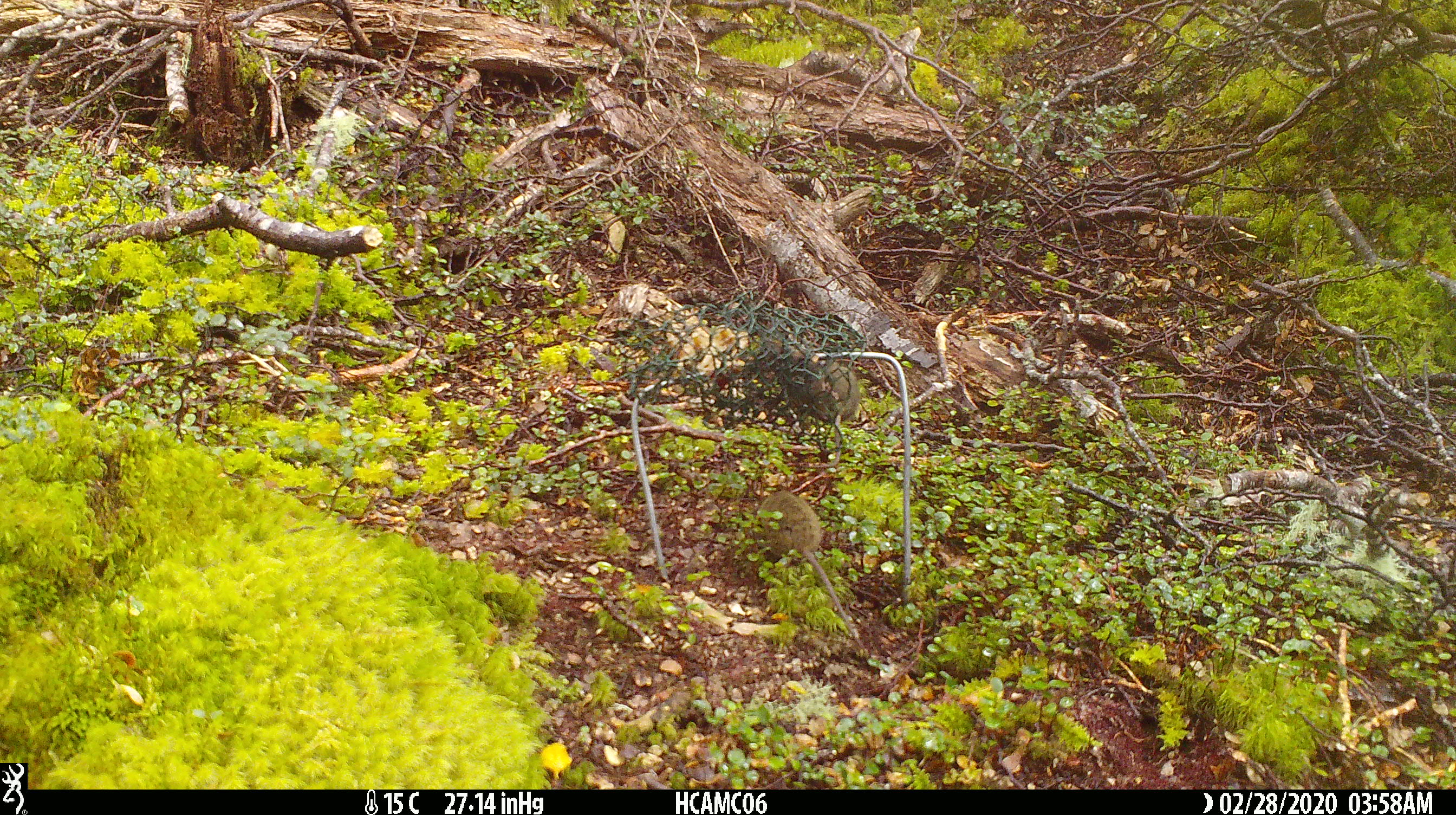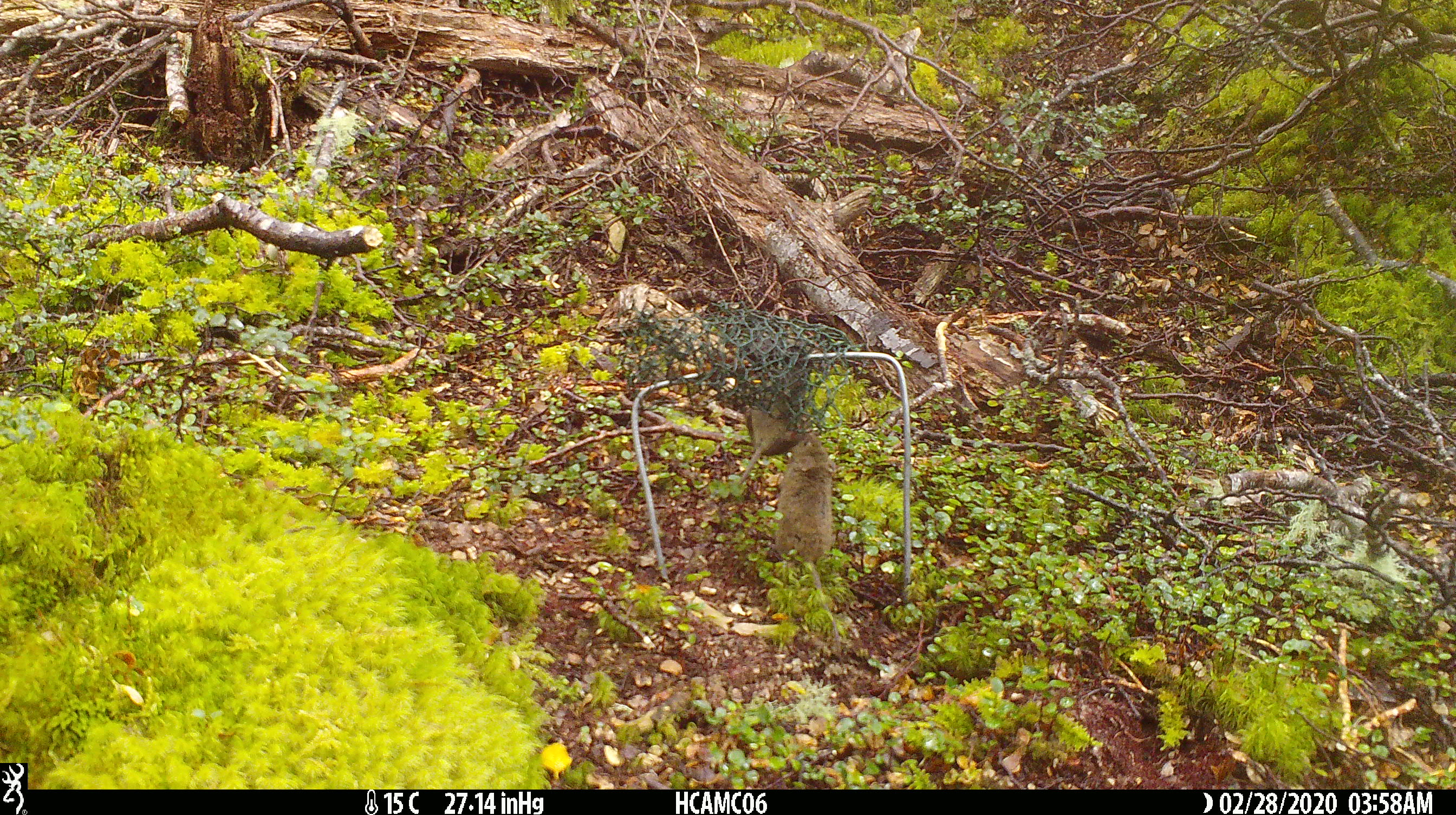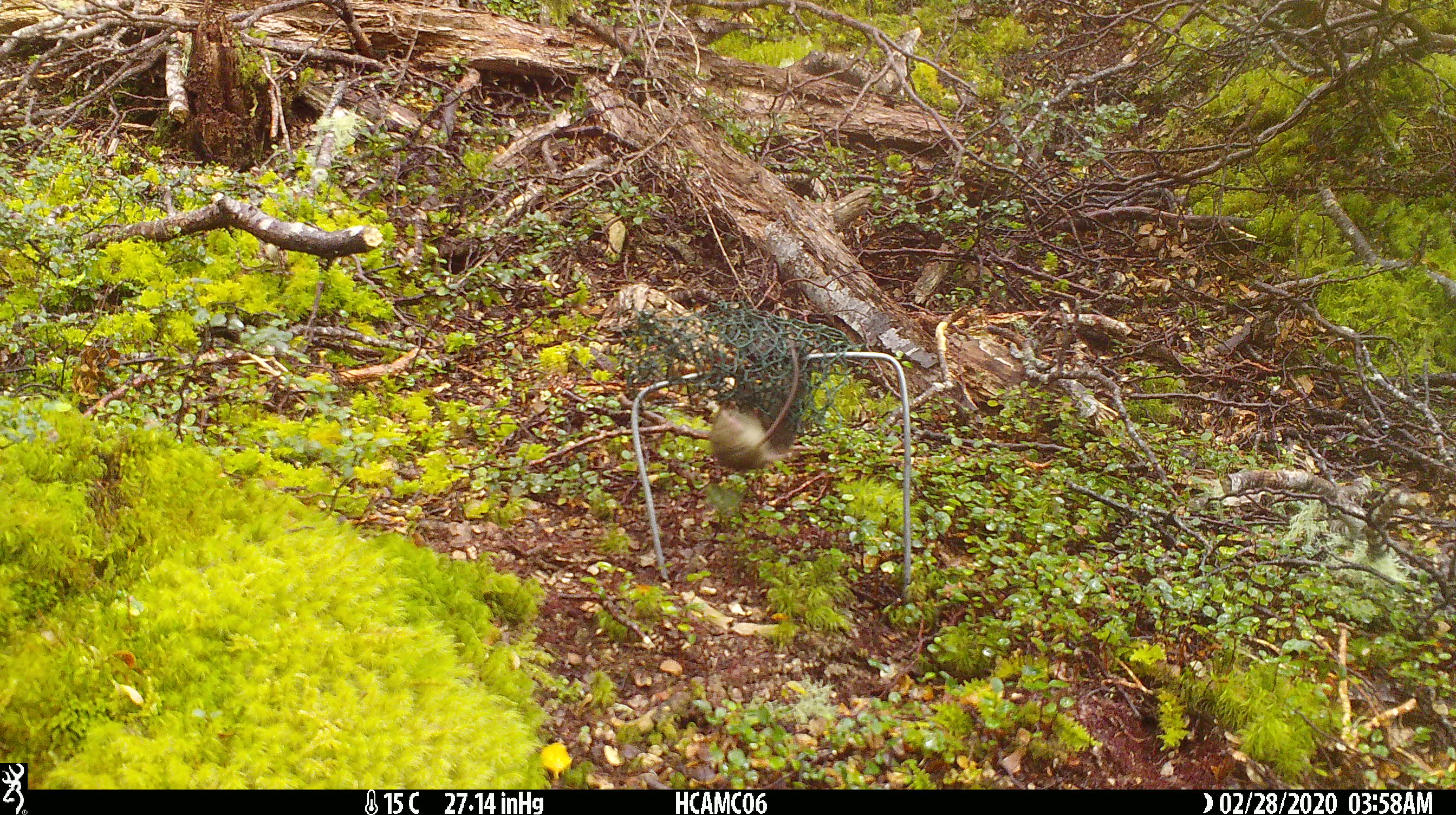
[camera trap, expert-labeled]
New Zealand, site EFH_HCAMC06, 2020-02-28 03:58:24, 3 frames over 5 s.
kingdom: Animalia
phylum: Chordata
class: Mammalia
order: Rodentia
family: Muridae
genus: Mus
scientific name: Mus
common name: mouse